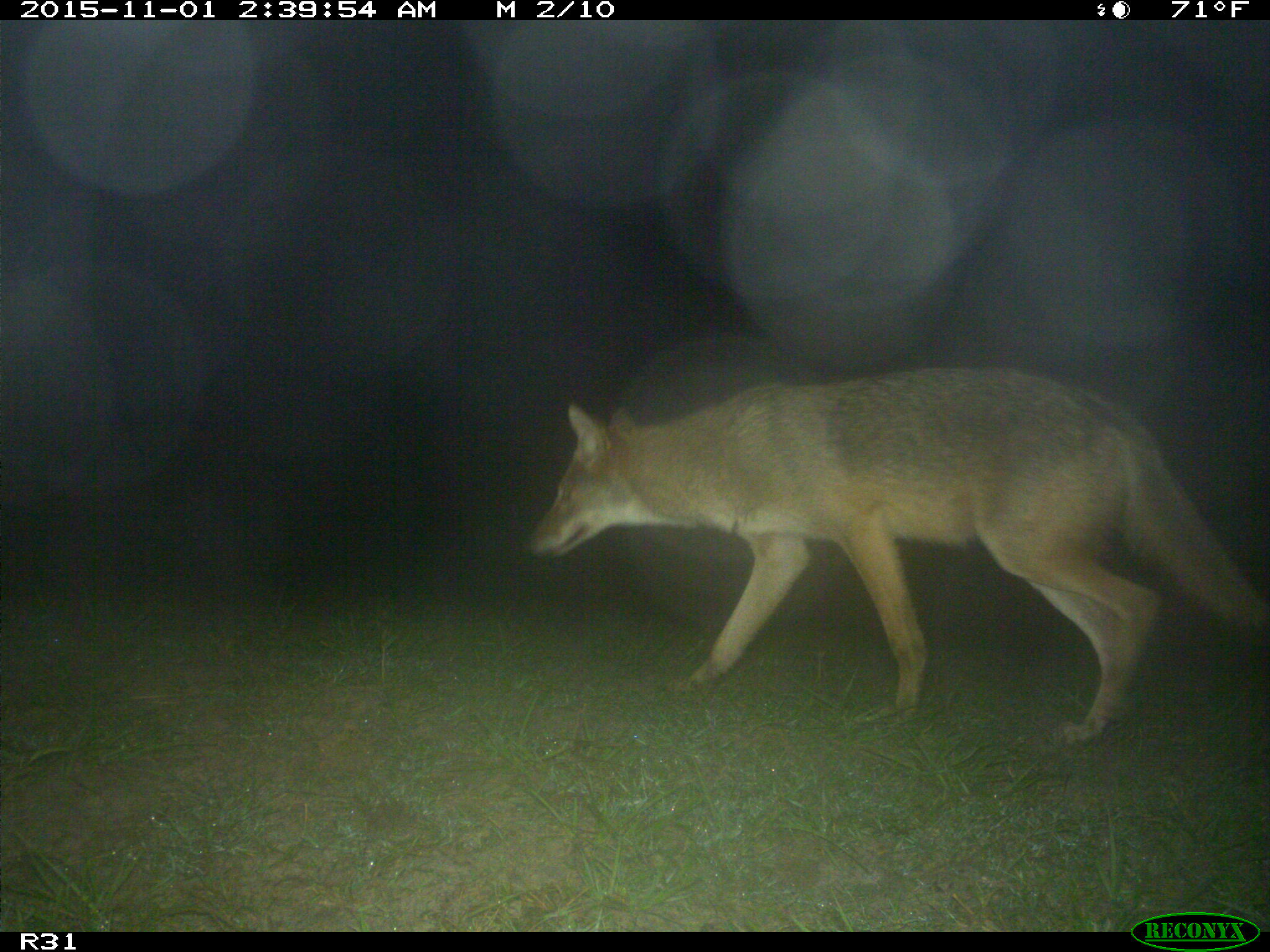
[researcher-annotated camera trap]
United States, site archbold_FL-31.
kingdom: Animalia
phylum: Chordata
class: Mammalia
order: Carnivora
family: Canidae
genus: Canis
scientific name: Canis latrans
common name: coyote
Canis latrans (coyote).